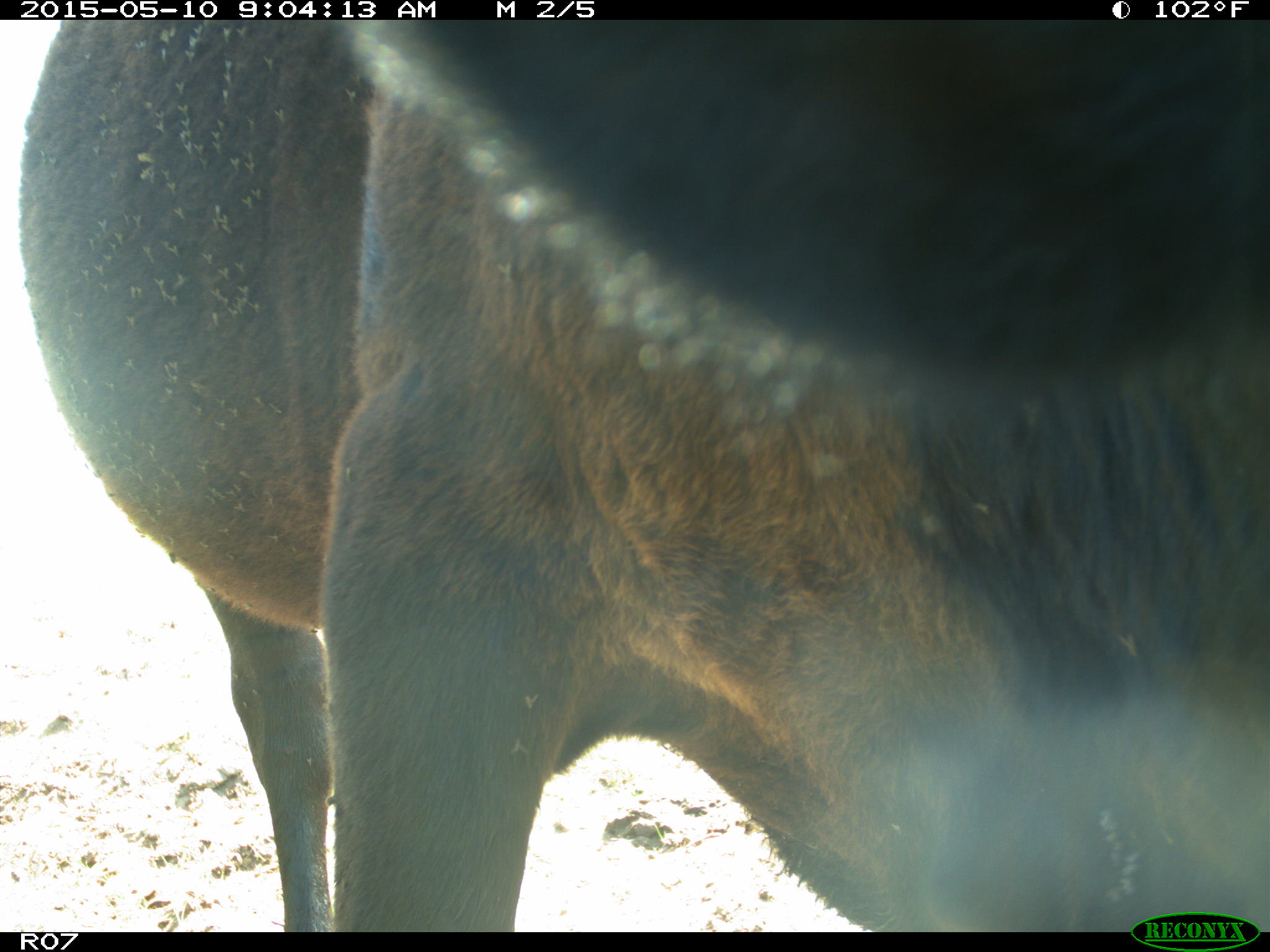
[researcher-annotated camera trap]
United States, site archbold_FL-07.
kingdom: Animalia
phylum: Chordata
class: Mammalia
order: Artiodactyla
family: Bovidae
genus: Bos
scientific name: Bos taurus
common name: domestic cow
Bos taurus (domestic cow).